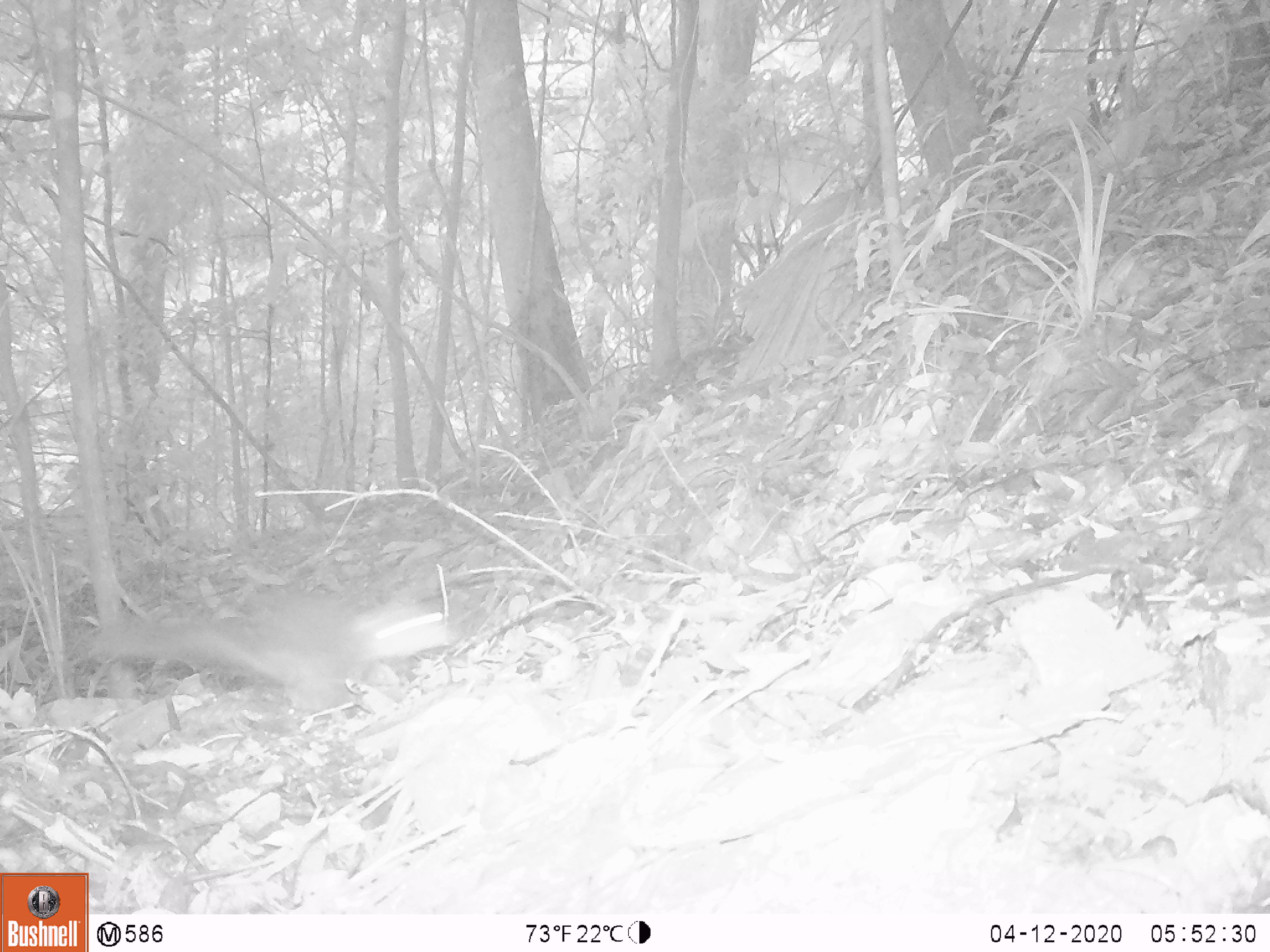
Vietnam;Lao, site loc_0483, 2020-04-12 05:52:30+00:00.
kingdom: Animalia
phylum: Chordata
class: Mammalia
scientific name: Mammalia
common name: mammal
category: unidentified small mammal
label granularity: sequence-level